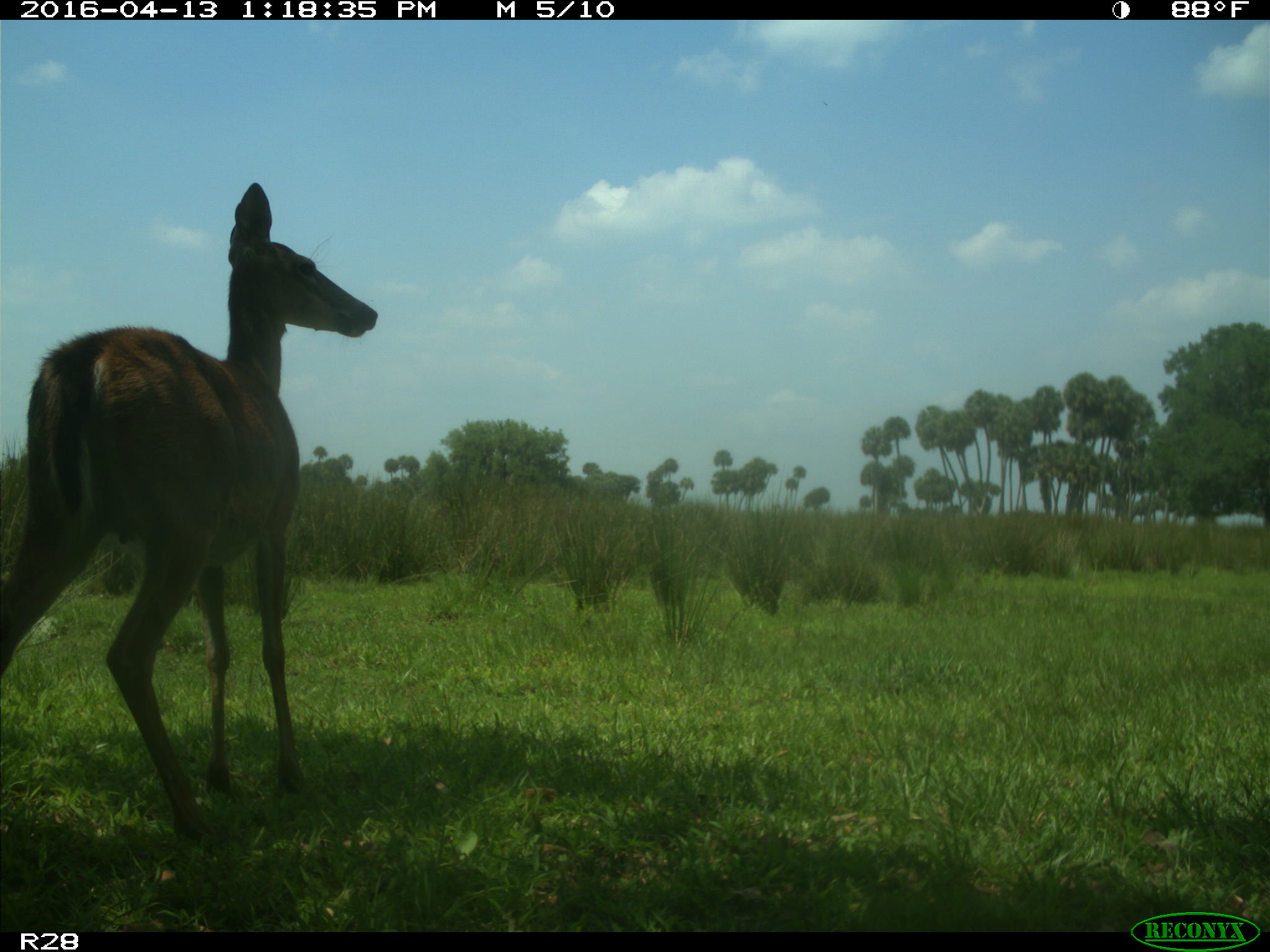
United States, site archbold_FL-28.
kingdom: Animalia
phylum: Chordata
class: Mammalia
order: Artiodactyla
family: Cervidae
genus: Odocoileus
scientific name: Odocoileus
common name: deer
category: unidentified deer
Unidentified deer (deer) (Odocoileus).